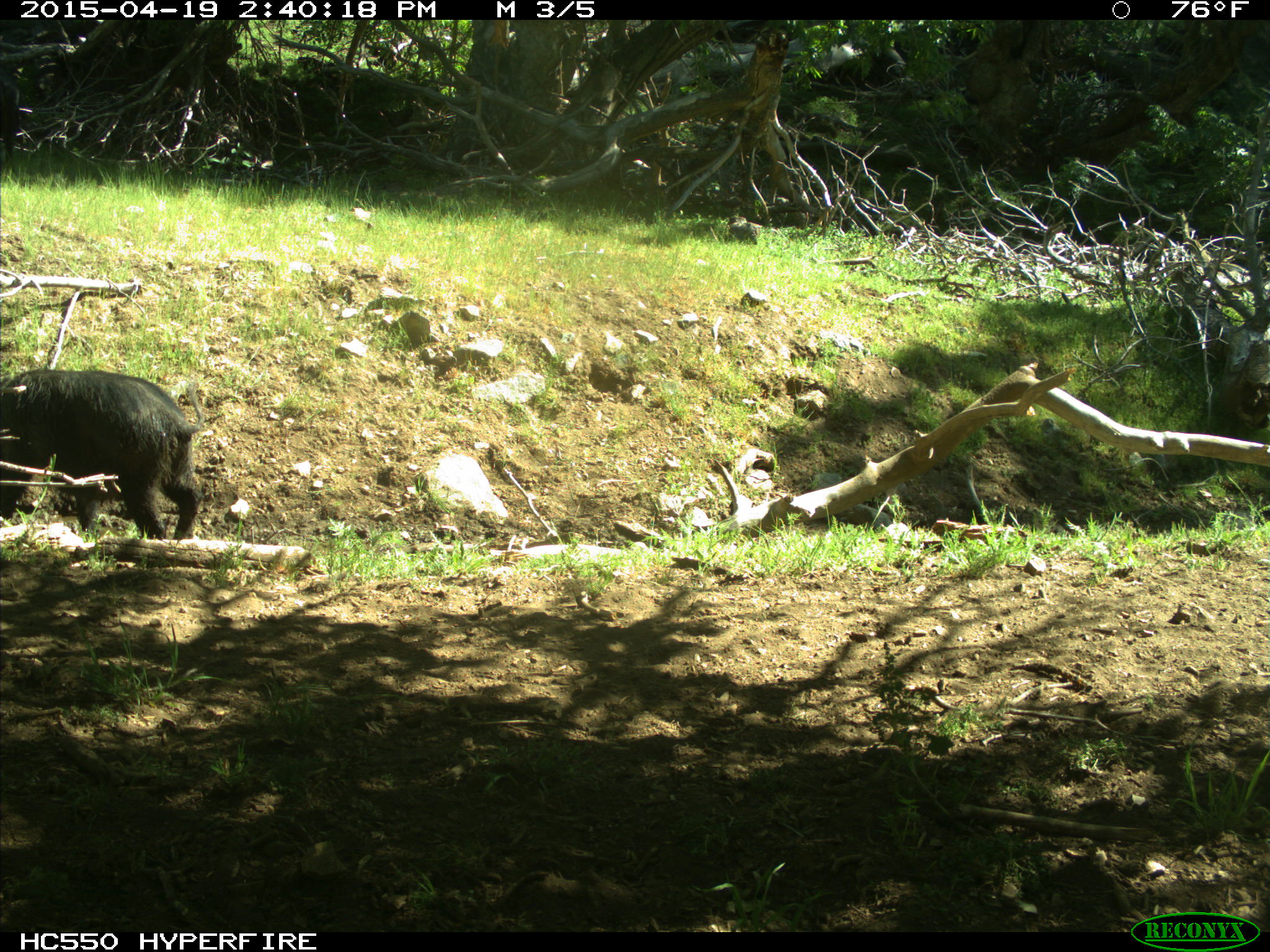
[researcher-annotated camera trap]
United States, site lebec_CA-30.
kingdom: Animalia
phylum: Chordata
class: Mammalia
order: Artiodactyla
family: Suidae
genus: Sus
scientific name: Sus scrofa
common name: wild boar